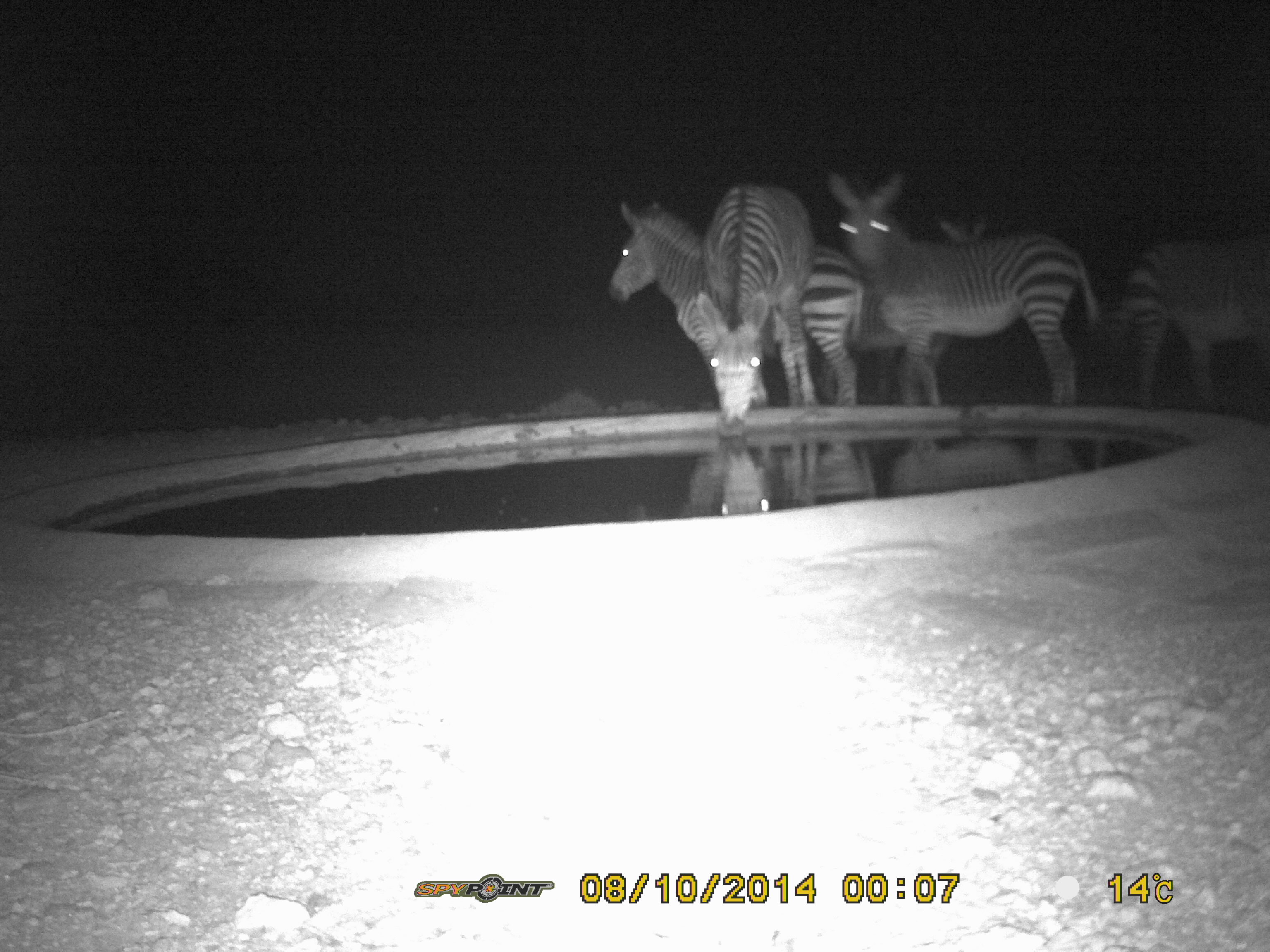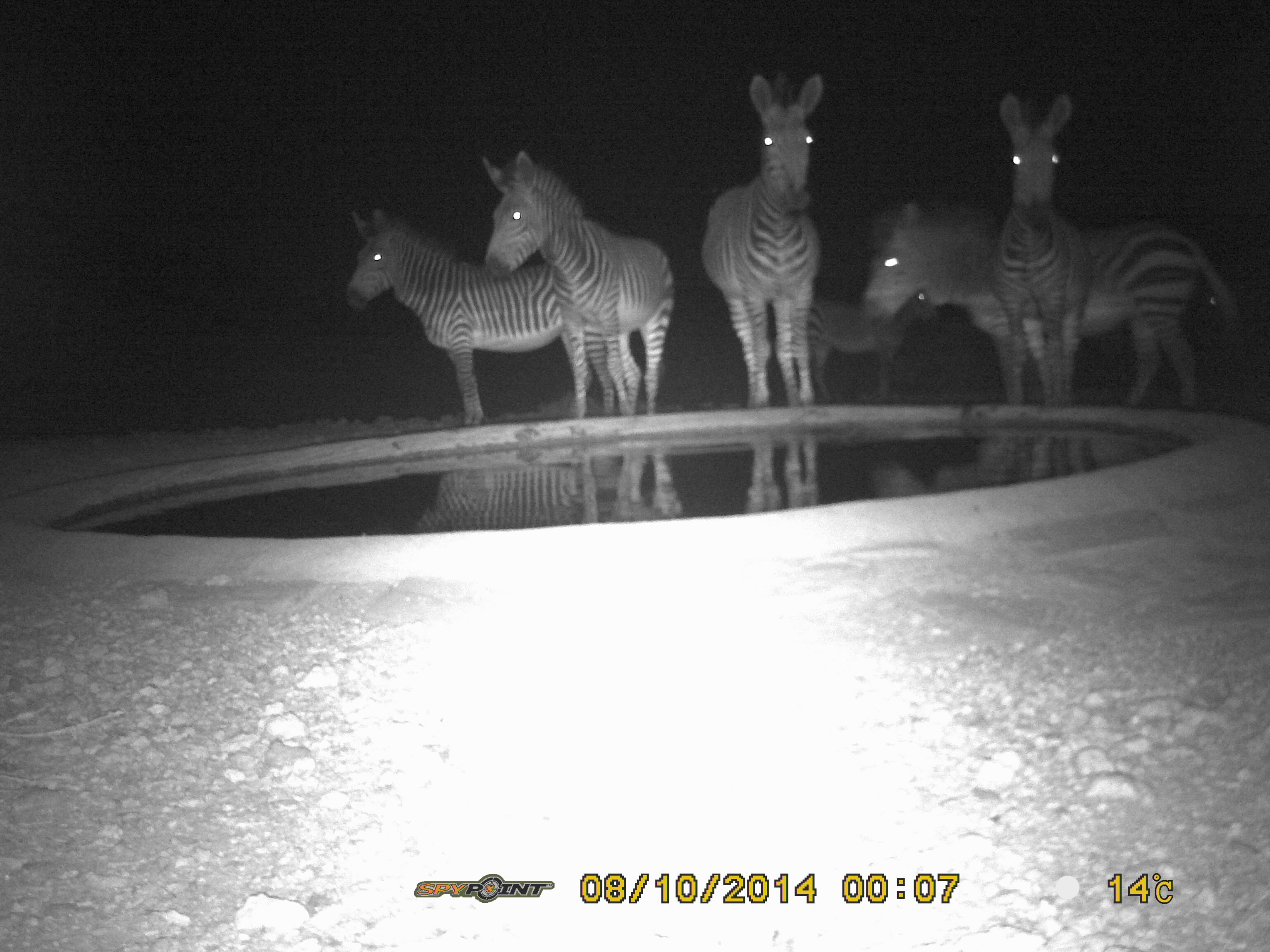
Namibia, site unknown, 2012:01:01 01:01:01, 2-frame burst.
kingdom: Animalia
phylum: Chordata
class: Mammalia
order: Perissodactyla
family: Equidae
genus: Equus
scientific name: Equus zebra hartmannae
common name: hartmann's mountain zebra